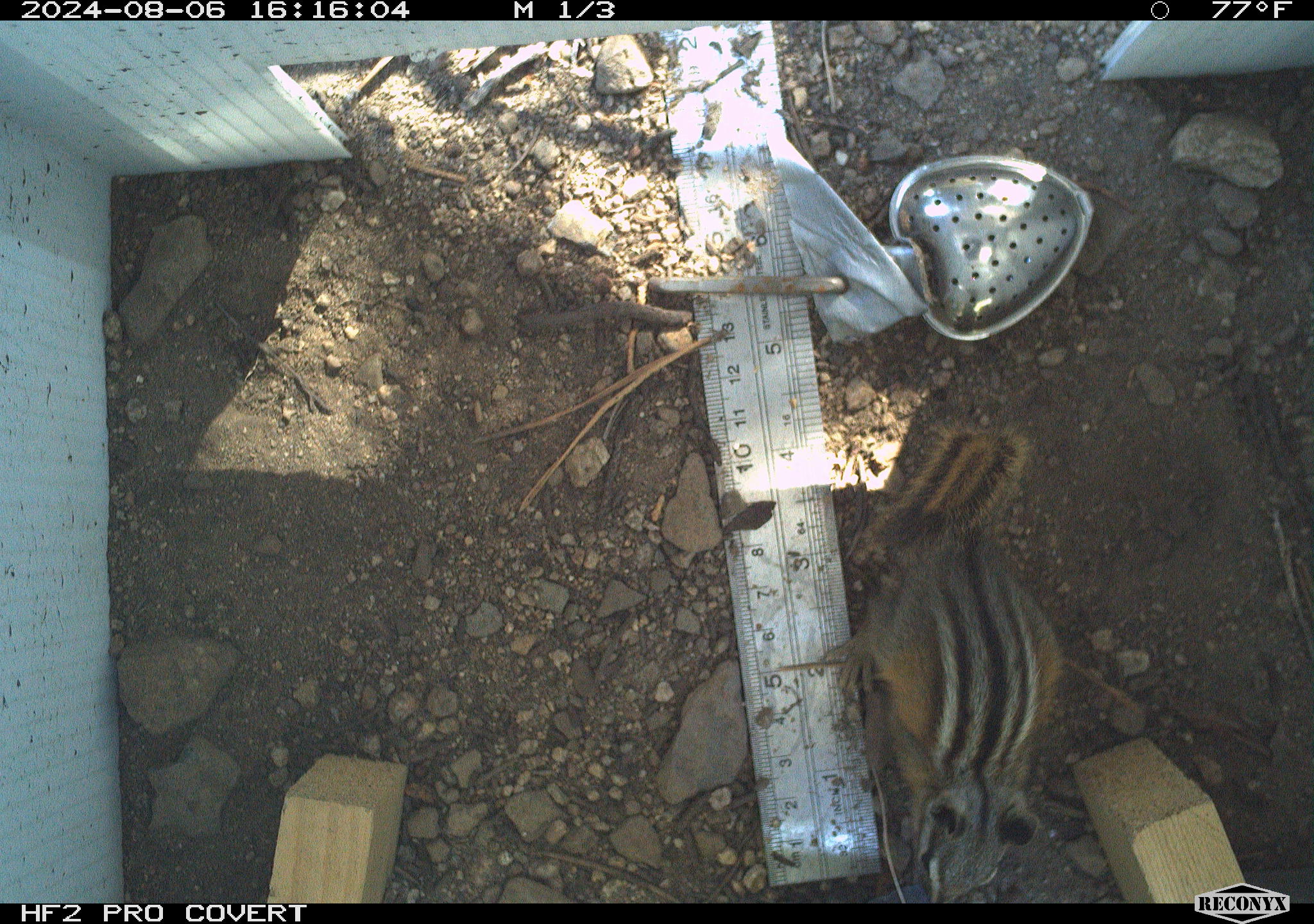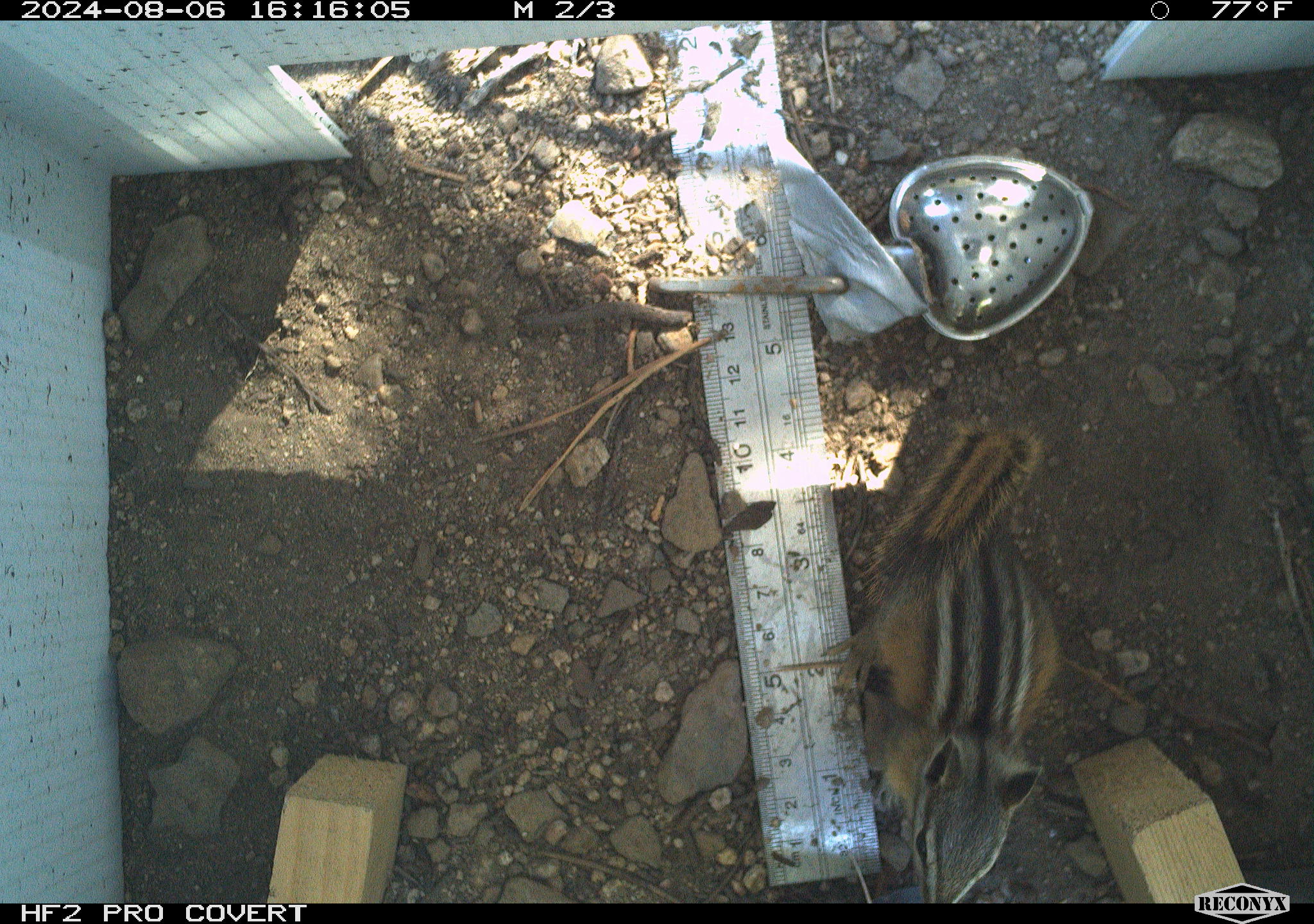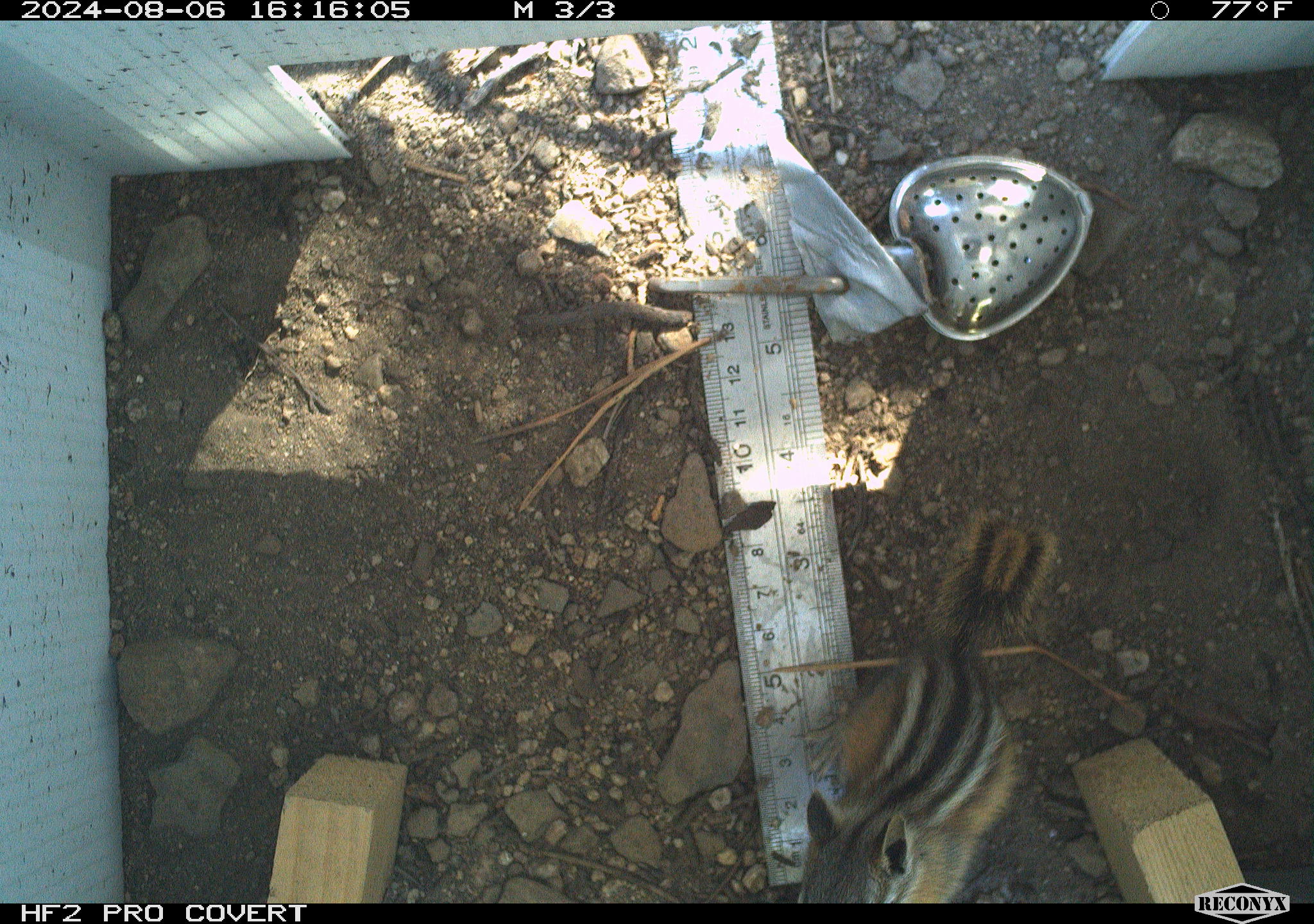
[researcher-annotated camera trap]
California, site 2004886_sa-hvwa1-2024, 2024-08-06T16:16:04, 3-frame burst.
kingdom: Animalia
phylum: Chordata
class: Mammalia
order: Rodentia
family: Sciuridae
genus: Neotamias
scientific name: Neotamias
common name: western chipmunks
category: neotamias species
Neotamias species (western chipmunks) (Neotamias).